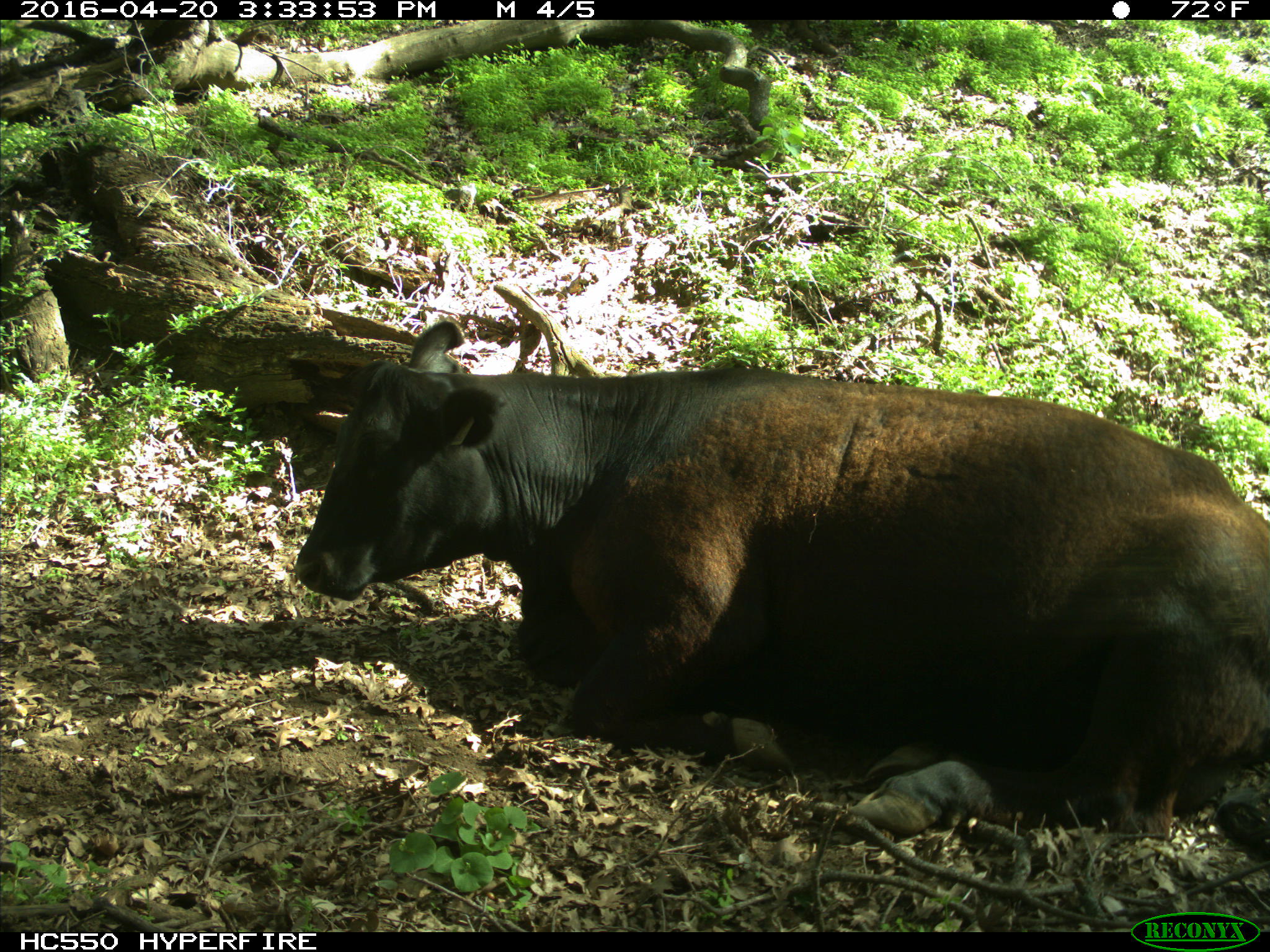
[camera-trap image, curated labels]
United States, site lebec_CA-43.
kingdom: Animalia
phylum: Chordata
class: Mammalia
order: Artiodactyla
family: Bovidae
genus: Bos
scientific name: Bos taurus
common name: domestic cow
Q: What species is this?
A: Bos taurus (domestic cow).